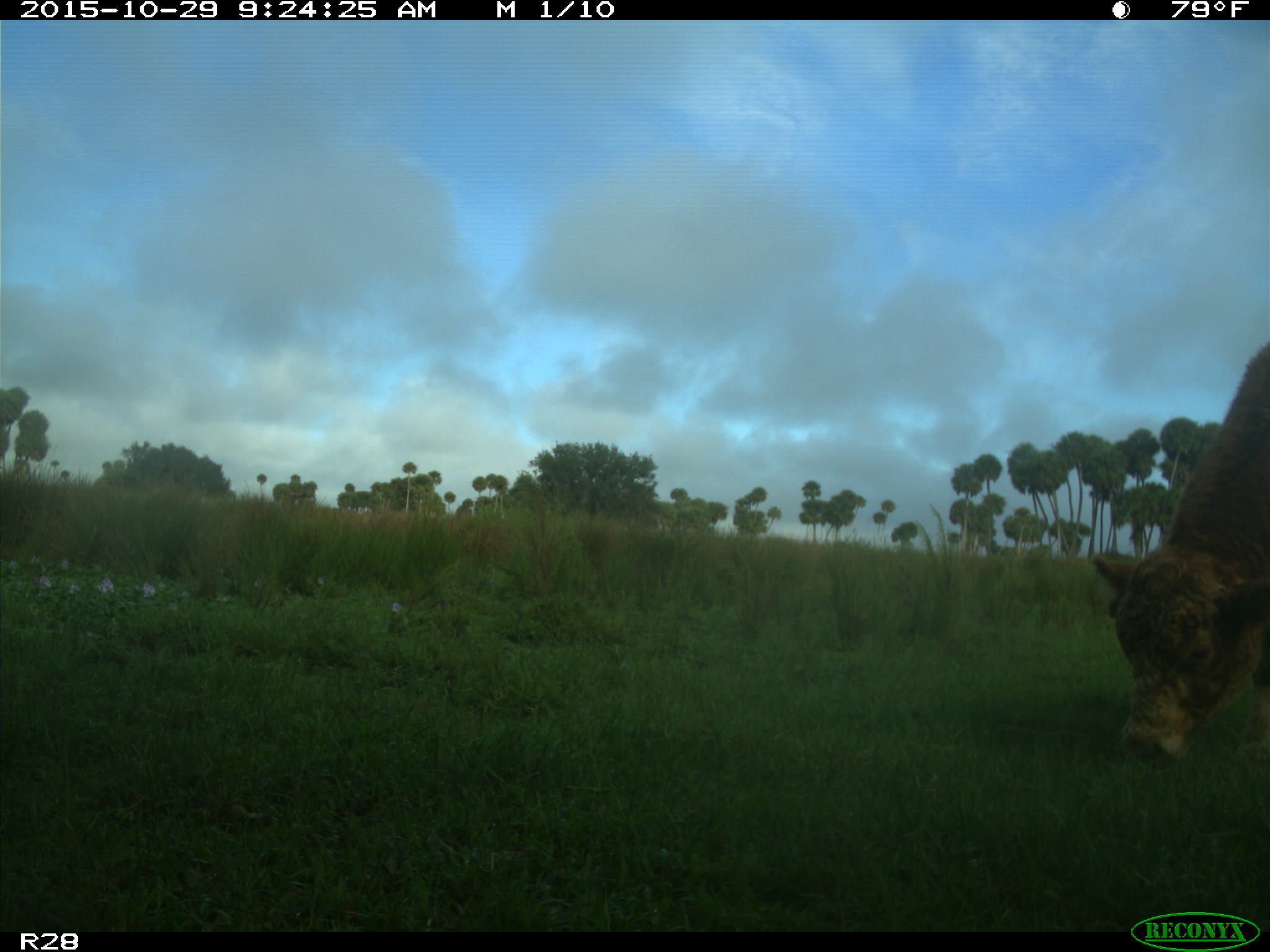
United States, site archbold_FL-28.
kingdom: Animalia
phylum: Chordata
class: Mammalia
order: Artiodactyla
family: Bovidae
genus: Bos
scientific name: Bos taurus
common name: domestic cow